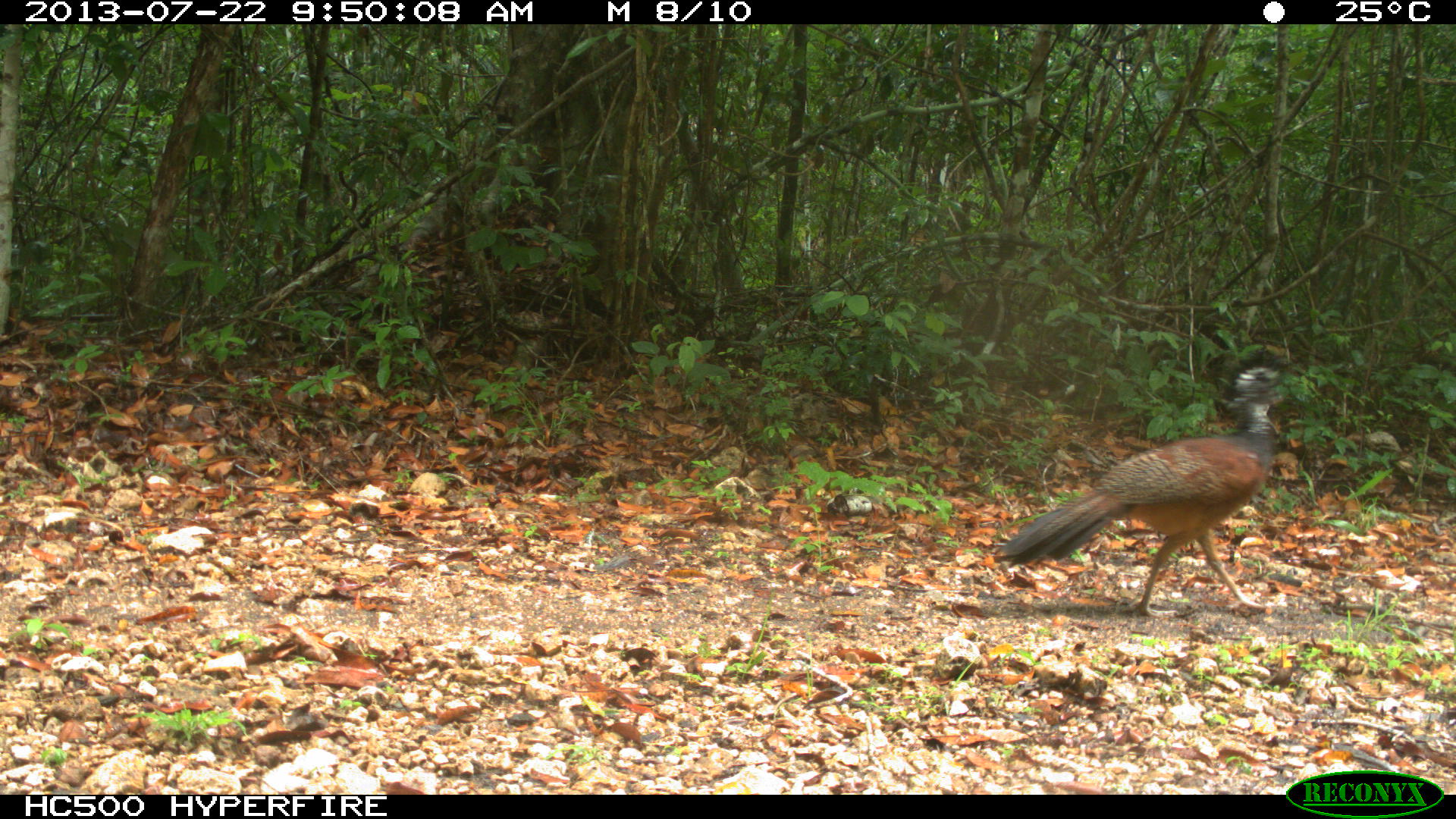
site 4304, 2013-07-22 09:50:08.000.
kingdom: Animalia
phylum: Chordata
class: Aves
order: Galliformes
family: Cracidae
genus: Crax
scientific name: Crax rubra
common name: great curassow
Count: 1.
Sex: female.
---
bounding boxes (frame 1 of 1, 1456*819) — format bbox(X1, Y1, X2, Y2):
crax rubra: bbox(993, 348, 1304, 617)